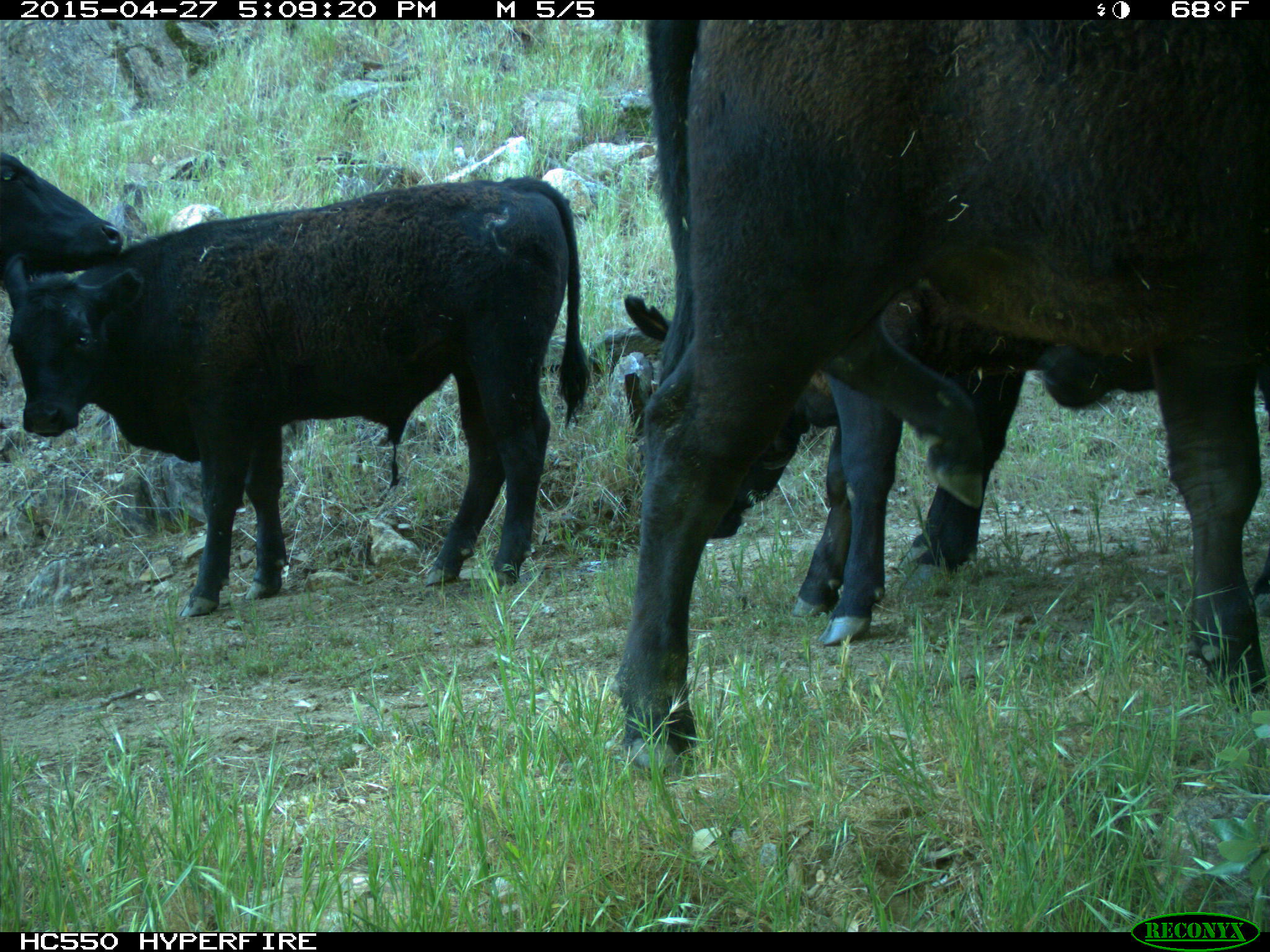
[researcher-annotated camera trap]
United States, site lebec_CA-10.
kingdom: Animalia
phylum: Chordata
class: Mammalia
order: Artiodactyla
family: Bovidae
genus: Bos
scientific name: Bos taurus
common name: domestic cow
Bos taurus (domestic cow).